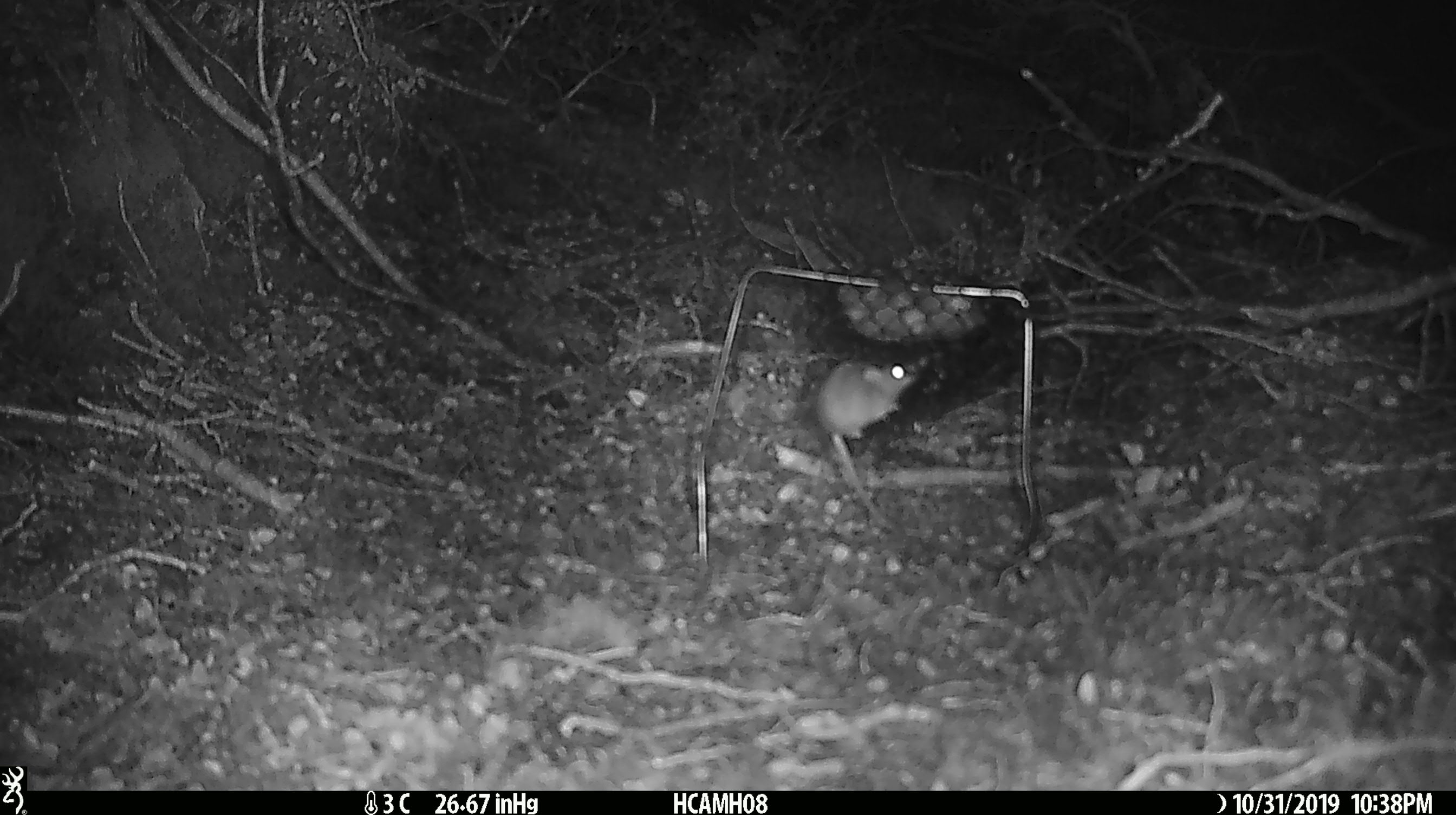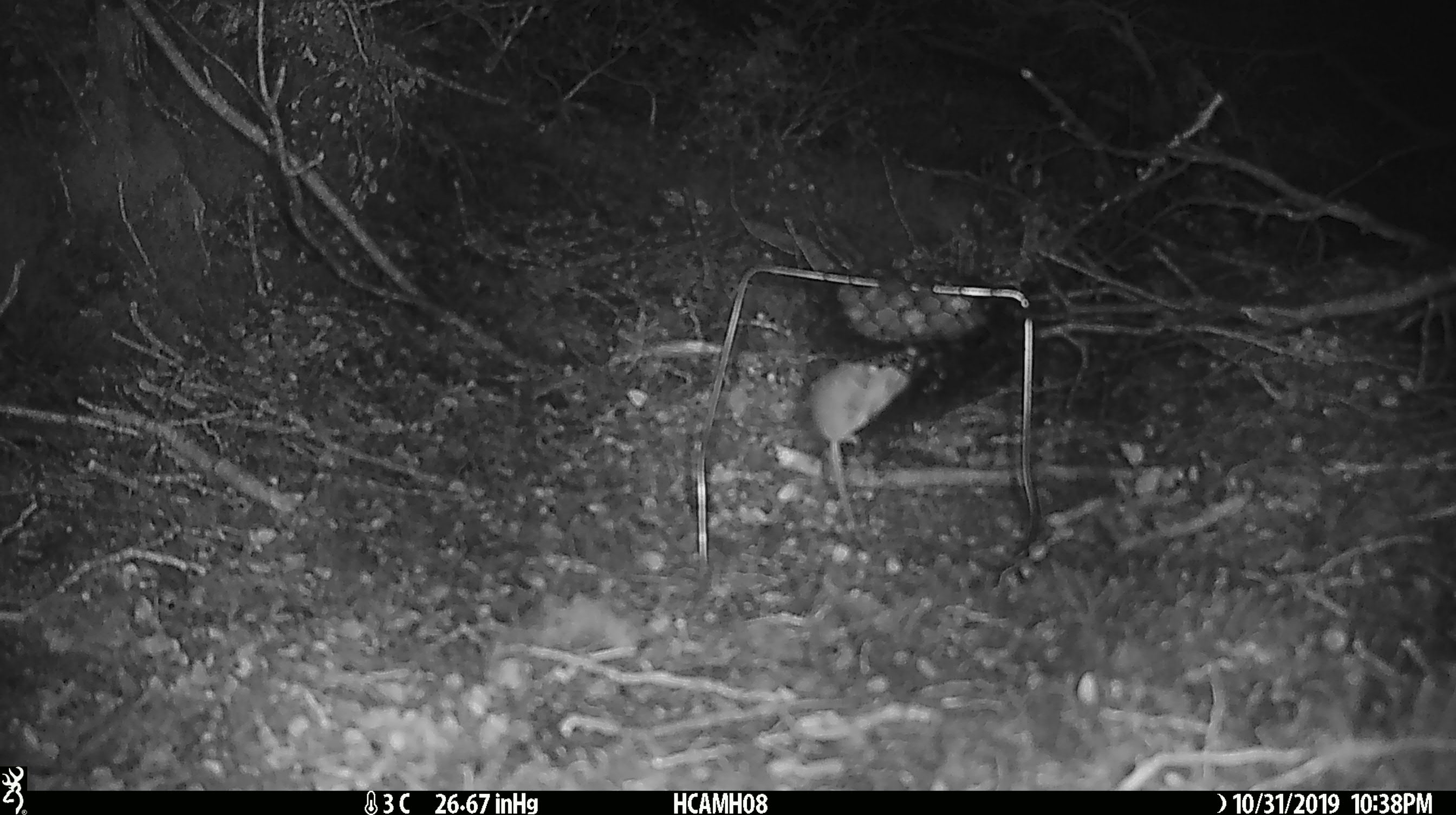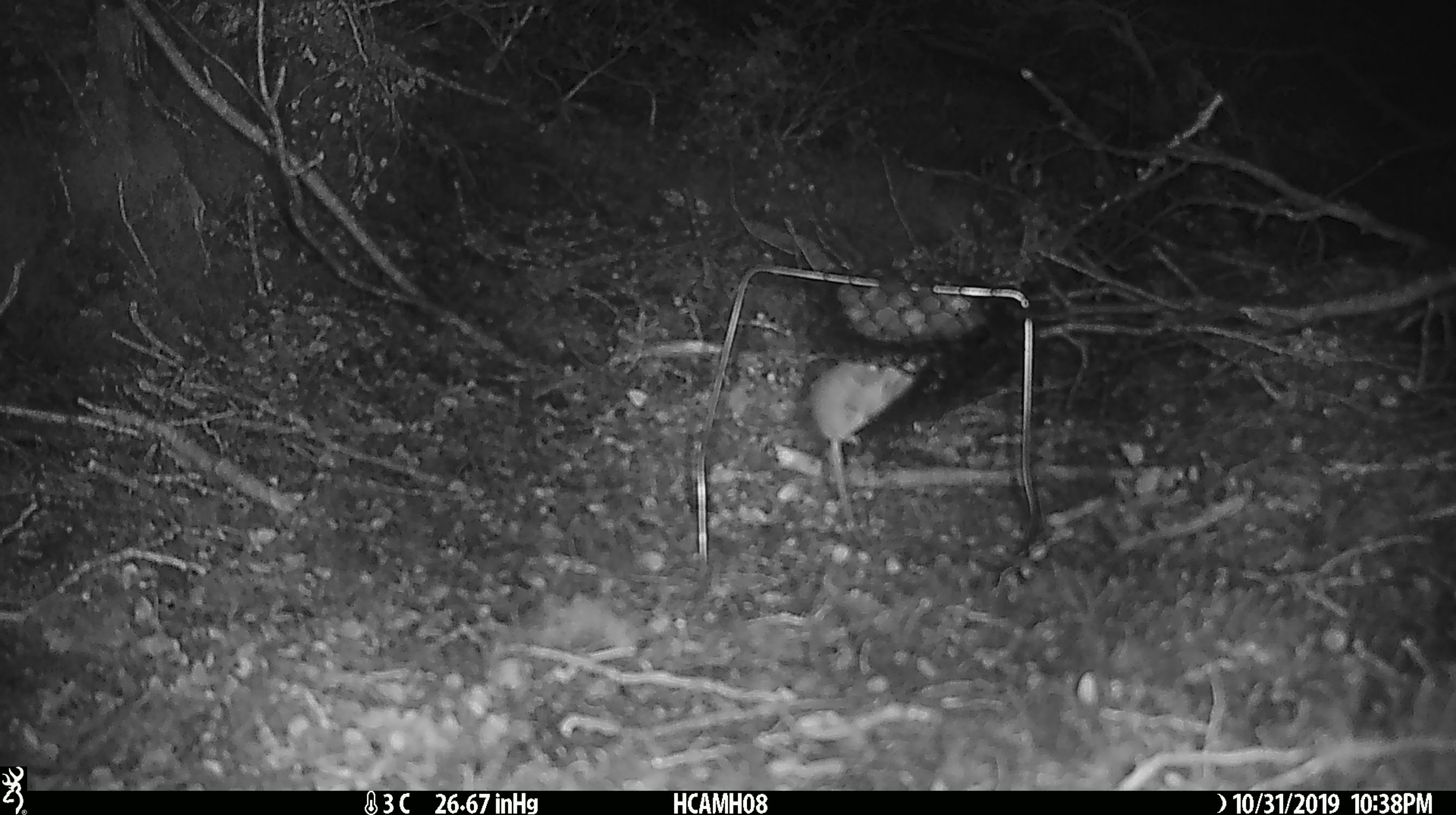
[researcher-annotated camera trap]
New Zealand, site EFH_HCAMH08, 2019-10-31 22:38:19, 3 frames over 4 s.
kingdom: Animalia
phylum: Chordata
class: Mammalia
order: Rodentia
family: Muridae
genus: Mus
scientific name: Mus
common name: mouse